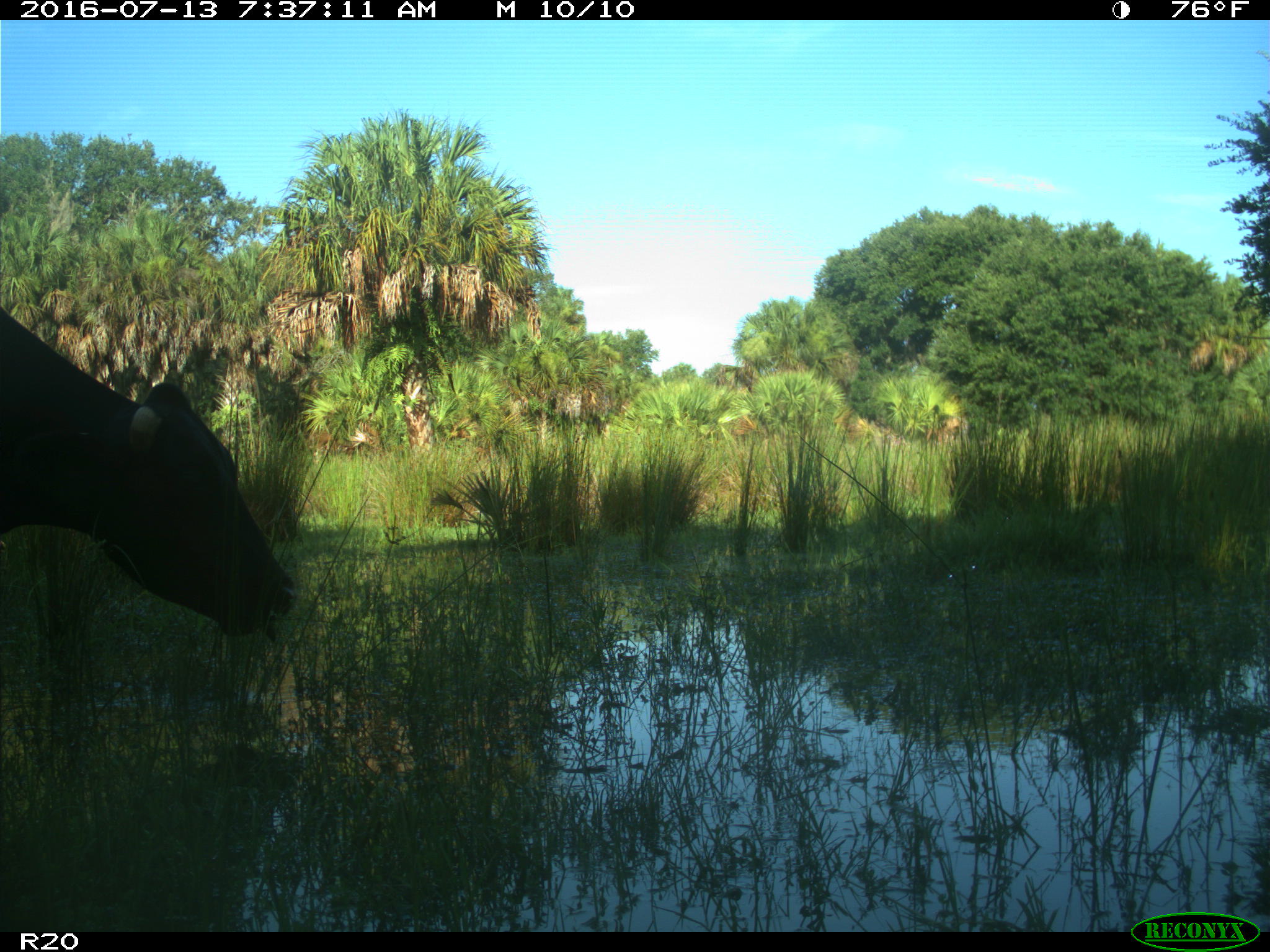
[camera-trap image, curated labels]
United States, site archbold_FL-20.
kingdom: Animalia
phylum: Chordata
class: Mammalia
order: Artiodactyla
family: Bovidae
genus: Bos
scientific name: Bos taurus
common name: domestic cow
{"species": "Bos taurus (domestic cow)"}